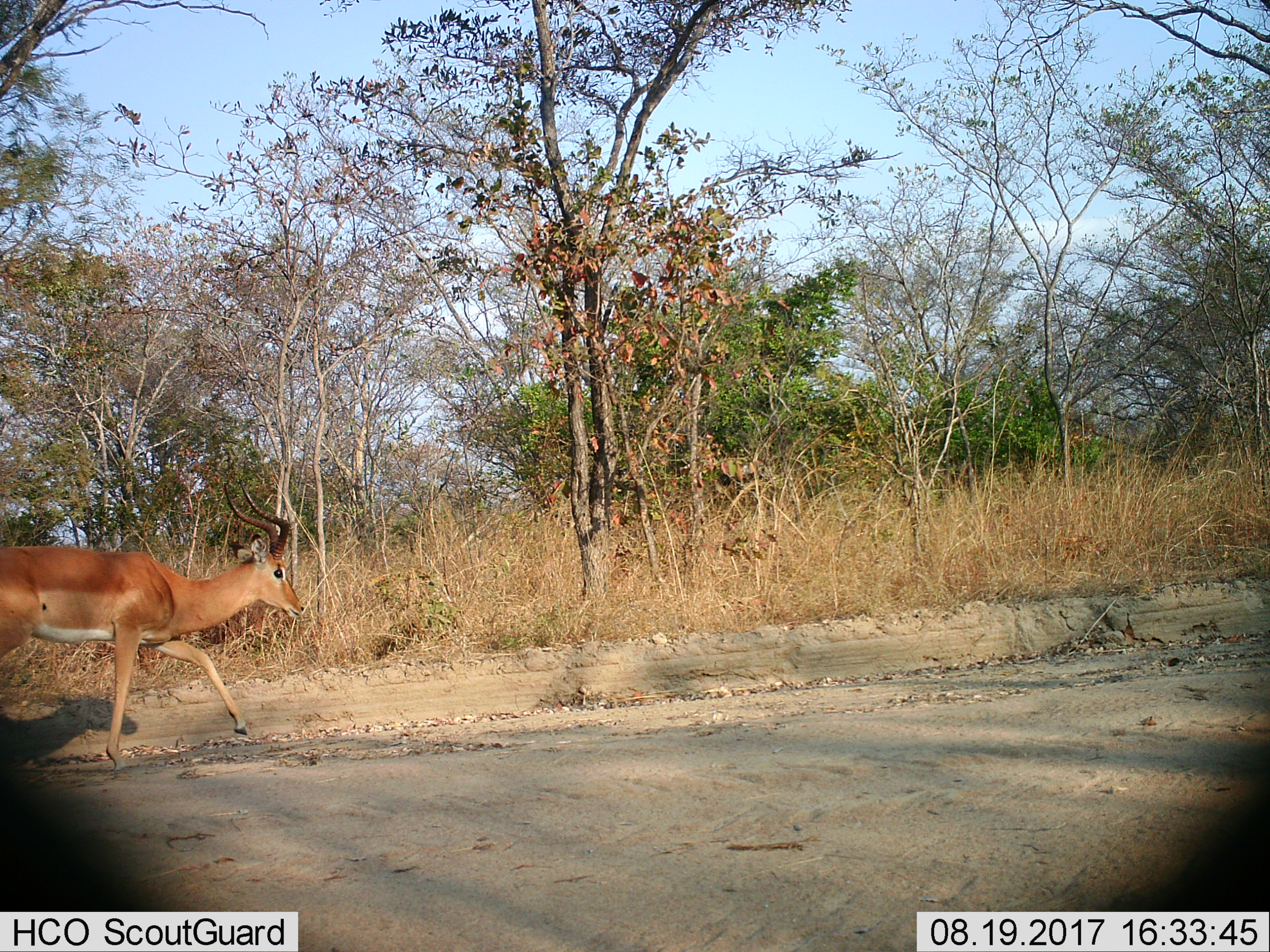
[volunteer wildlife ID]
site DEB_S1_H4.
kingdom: Animalia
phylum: Chordata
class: Mammalia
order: Artiodactyla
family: Bovidae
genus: Aepyceros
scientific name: Aepyceros melampus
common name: impala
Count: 1.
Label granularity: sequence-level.